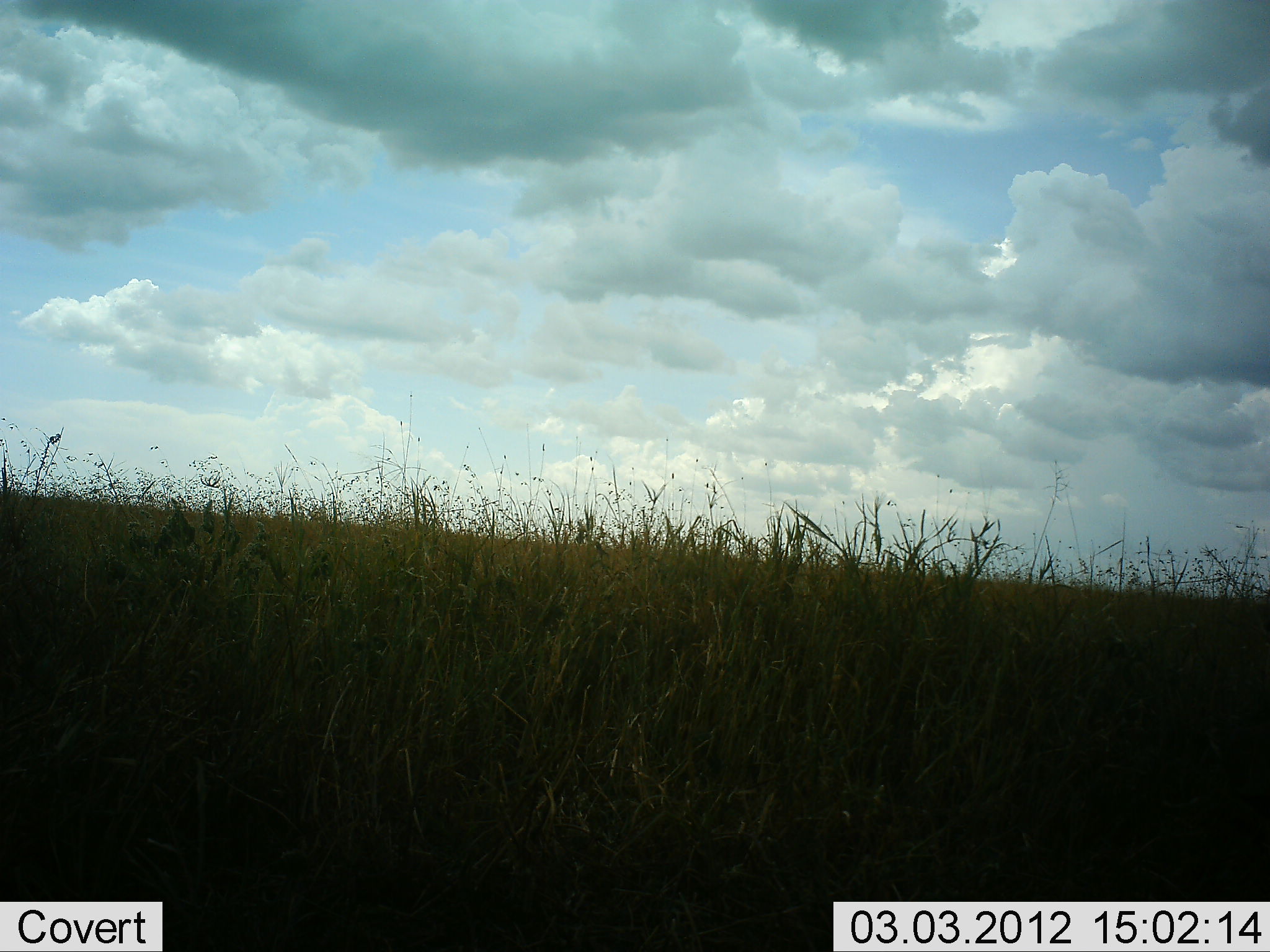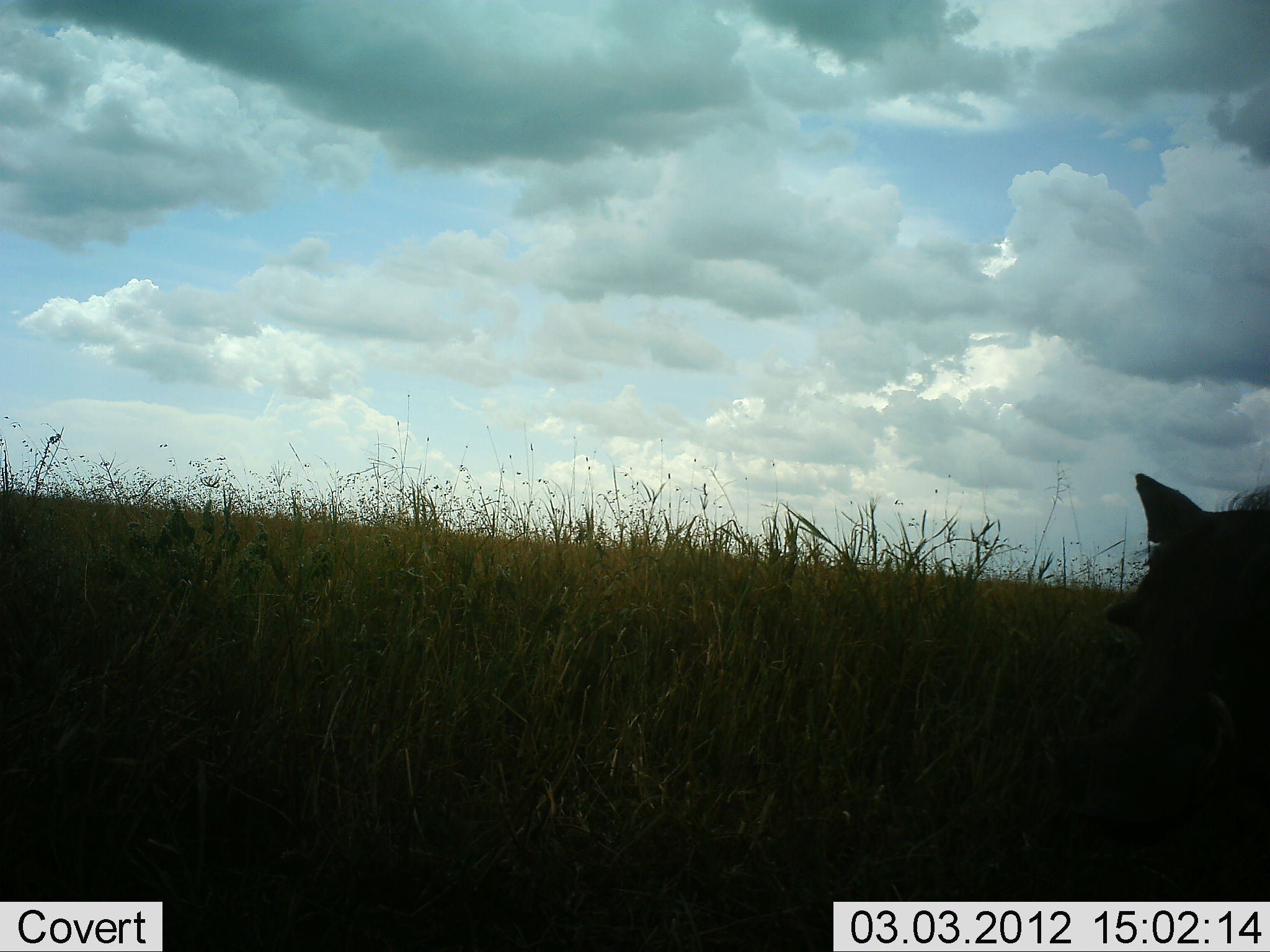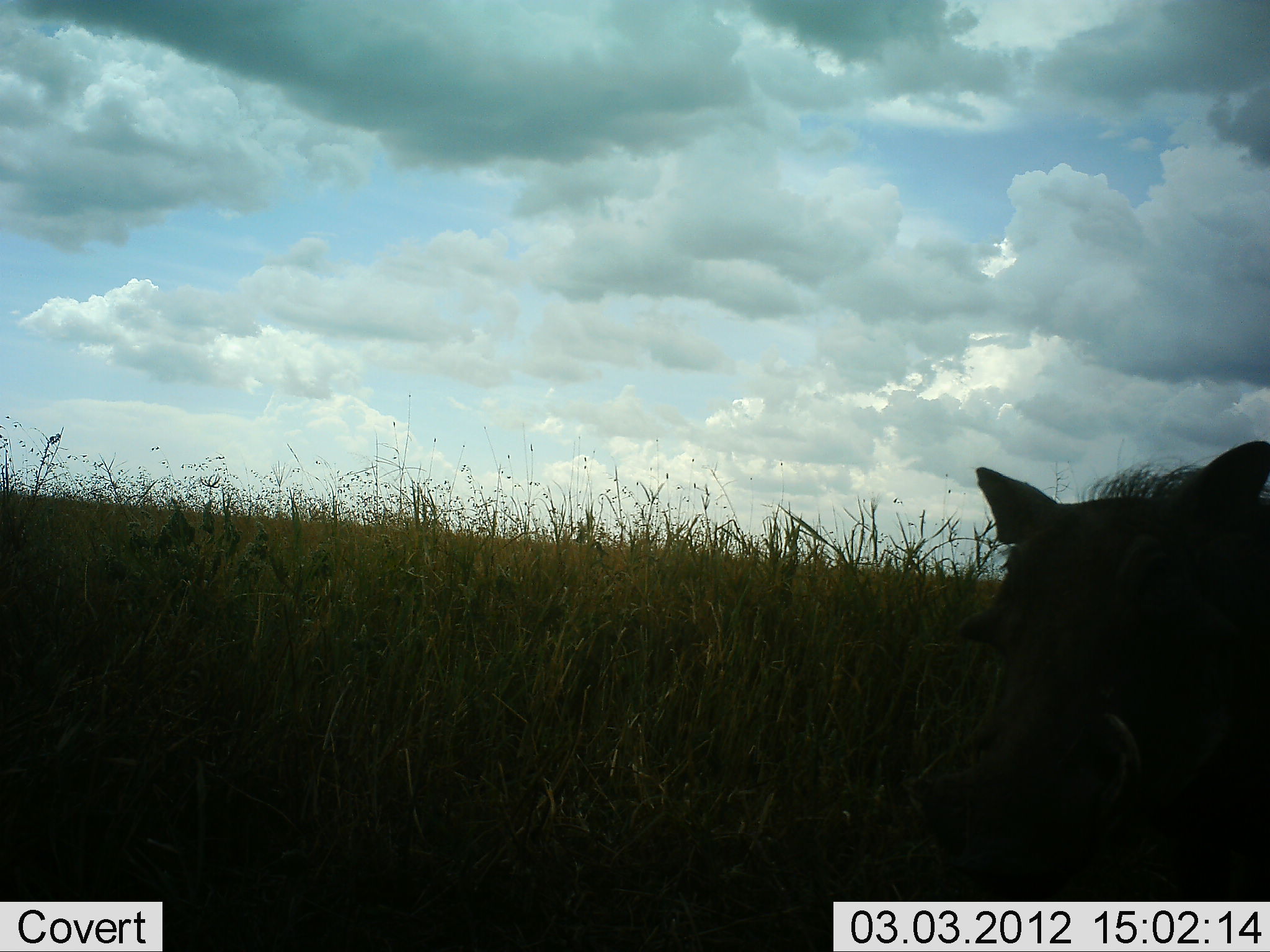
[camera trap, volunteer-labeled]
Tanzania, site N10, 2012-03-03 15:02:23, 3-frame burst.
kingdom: Animalia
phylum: Chordata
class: Mammalia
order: Artiodactyla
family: Suidae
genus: Phacochoerus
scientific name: Phacochoerus africanus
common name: warthog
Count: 1.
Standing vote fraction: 8%.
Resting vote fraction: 0%.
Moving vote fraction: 92%.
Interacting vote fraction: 0%.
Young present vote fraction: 0%.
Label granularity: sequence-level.